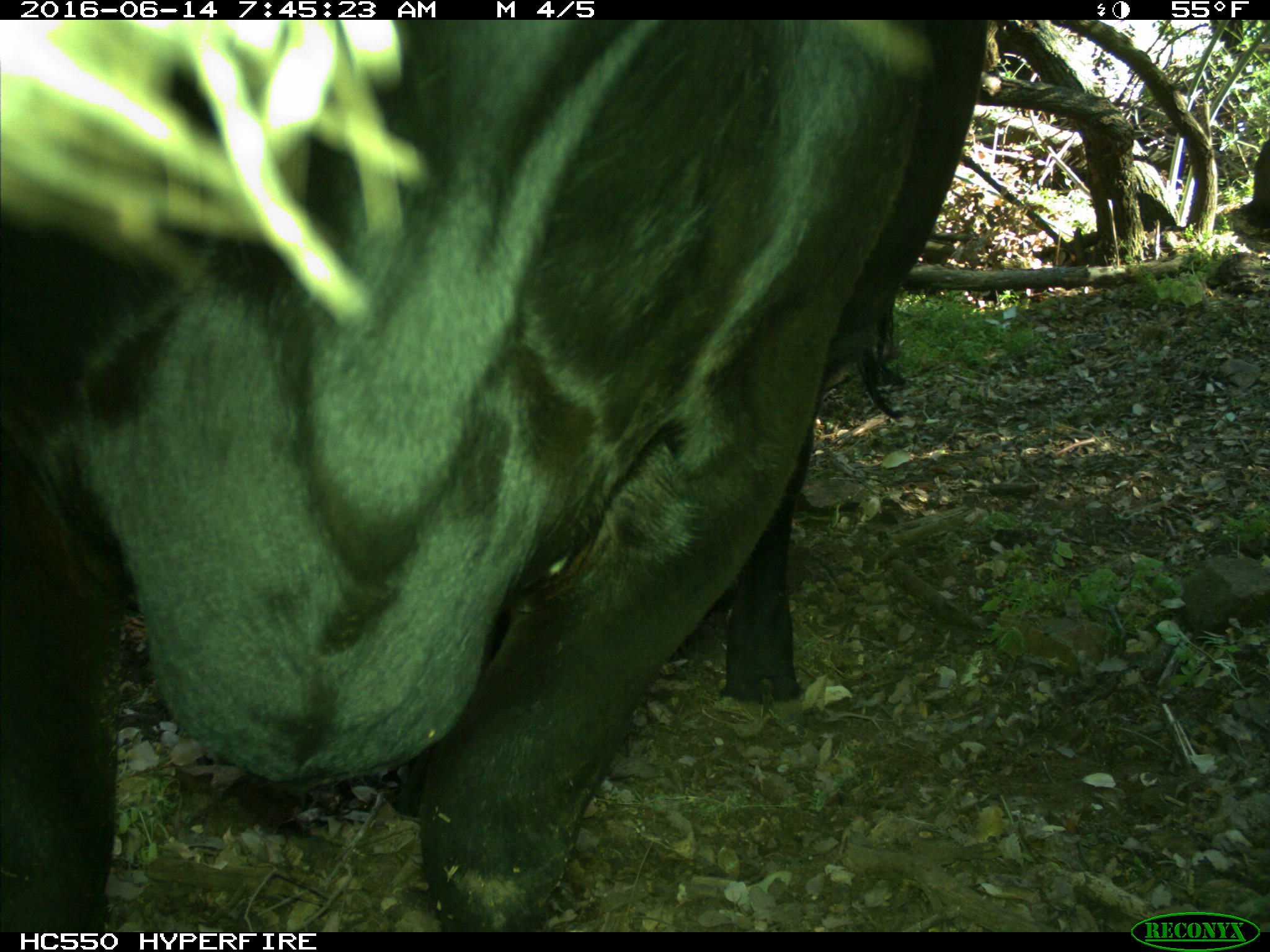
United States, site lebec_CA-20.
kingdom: Animalia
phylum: Chordata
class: Mammalia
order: Artiodactyla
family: Bovidae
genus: Bos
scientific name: Bos taurus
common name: domestic cow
Bos taurus (domestic cow).